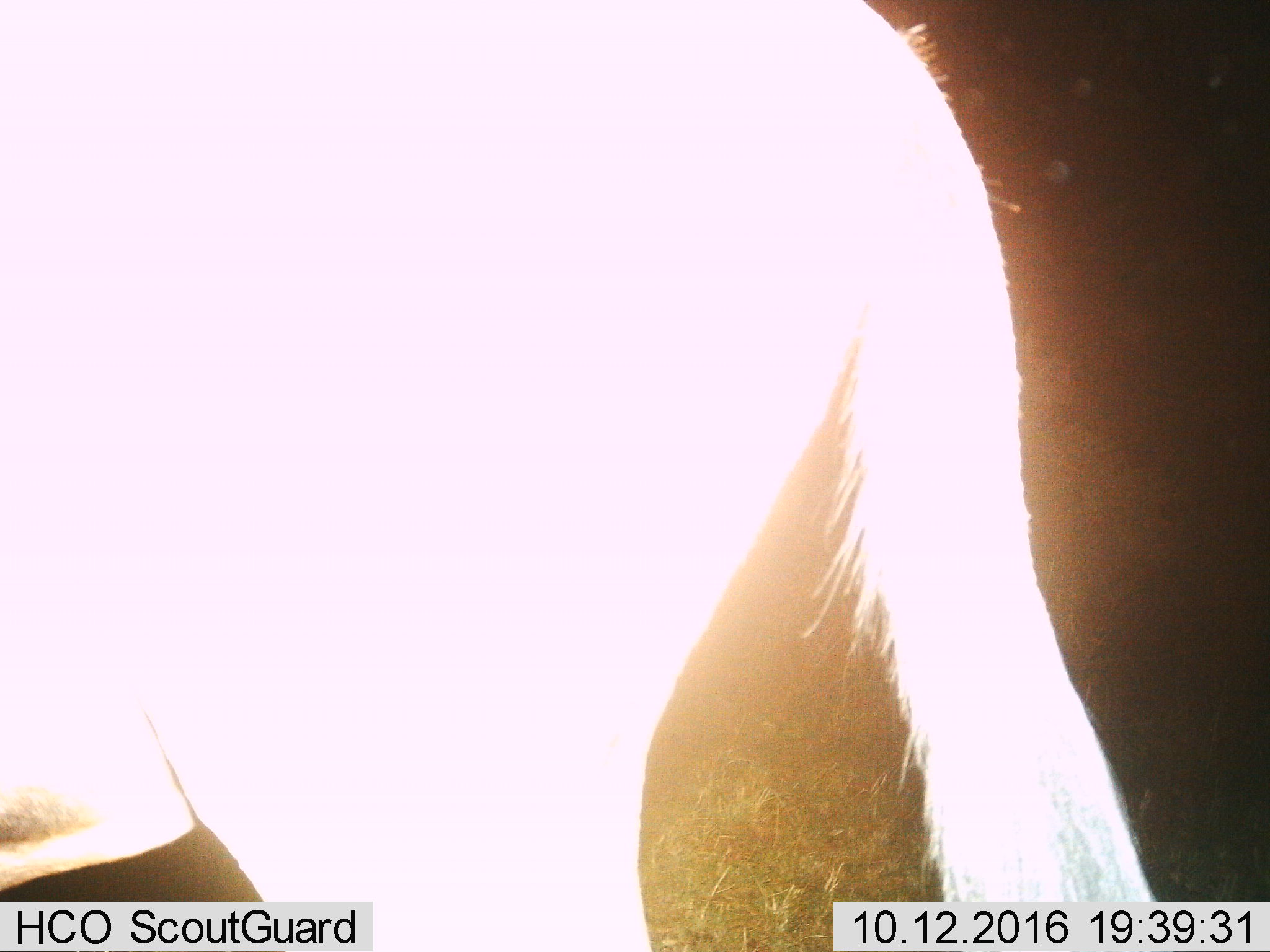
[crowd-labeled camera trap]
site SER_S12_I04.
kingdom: Animalia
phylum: Chordata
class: Mammalia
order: Artiodactyla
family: Bovidae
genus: Connochaetes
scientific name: Connochaetes taurinus taurinus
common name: blue wildebeest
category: wildebeestblue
Wildebeestblue (blue wildebeest) (Connochaetes taurinus taurinus), count 1. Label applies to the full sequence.